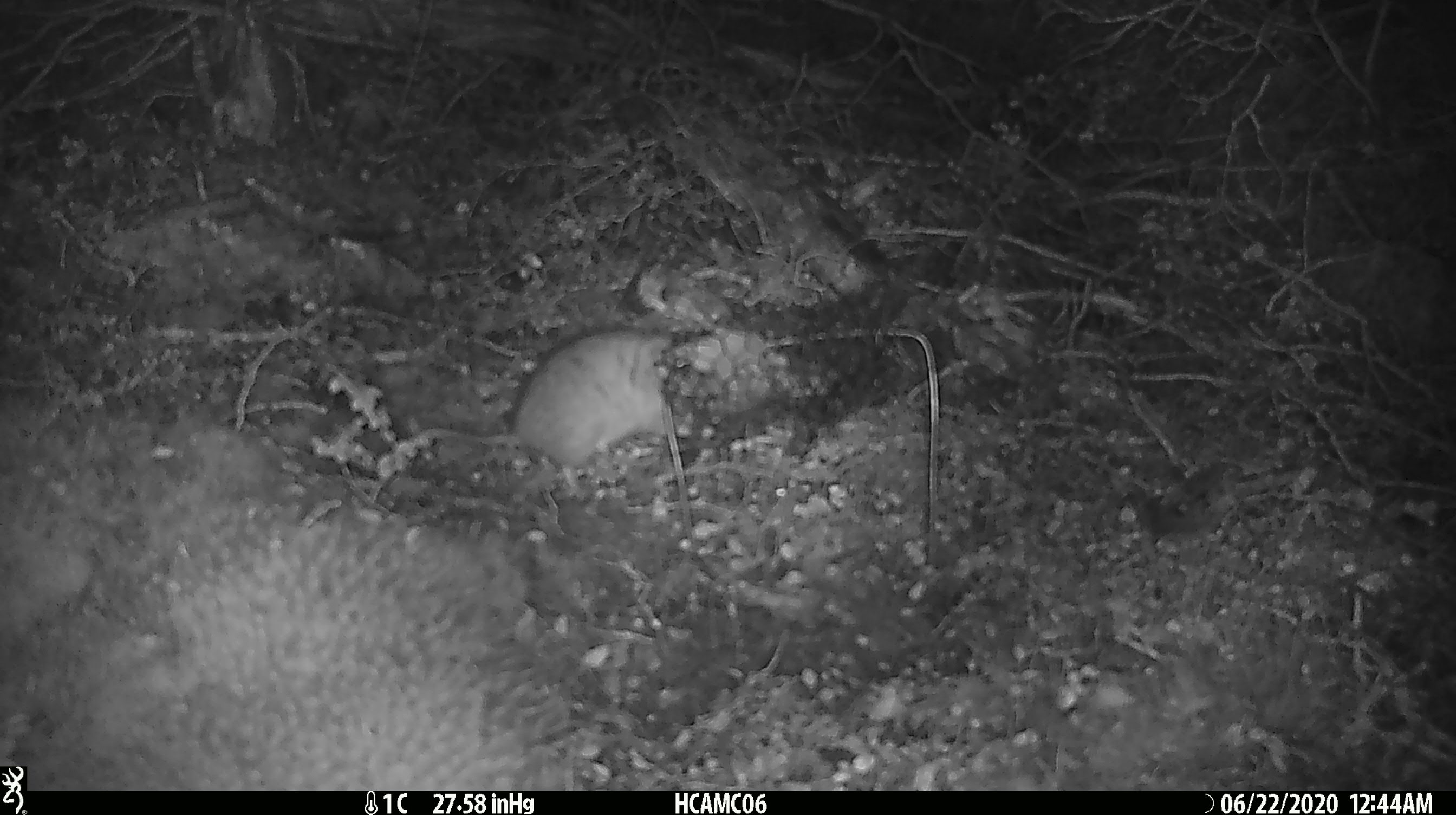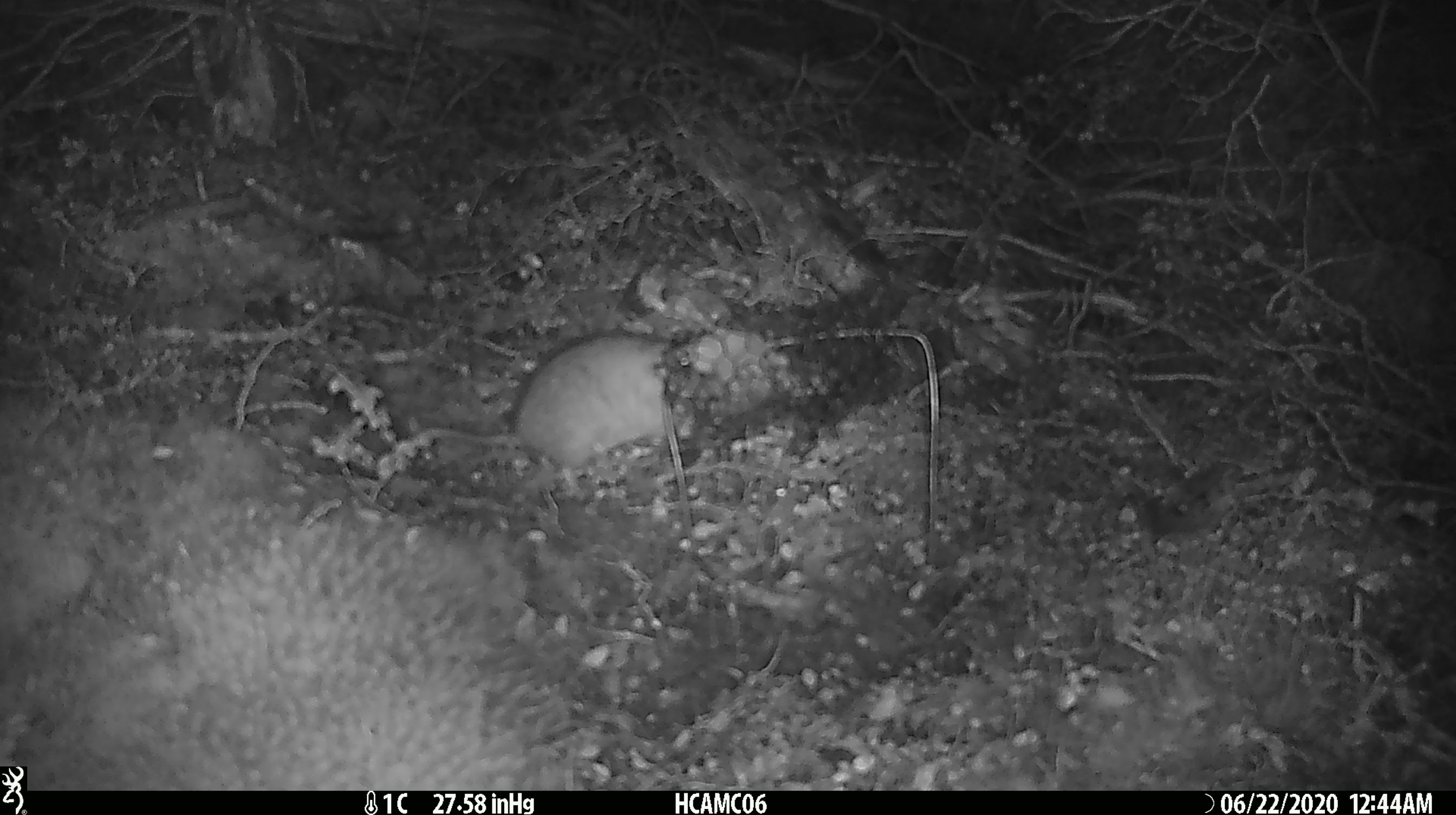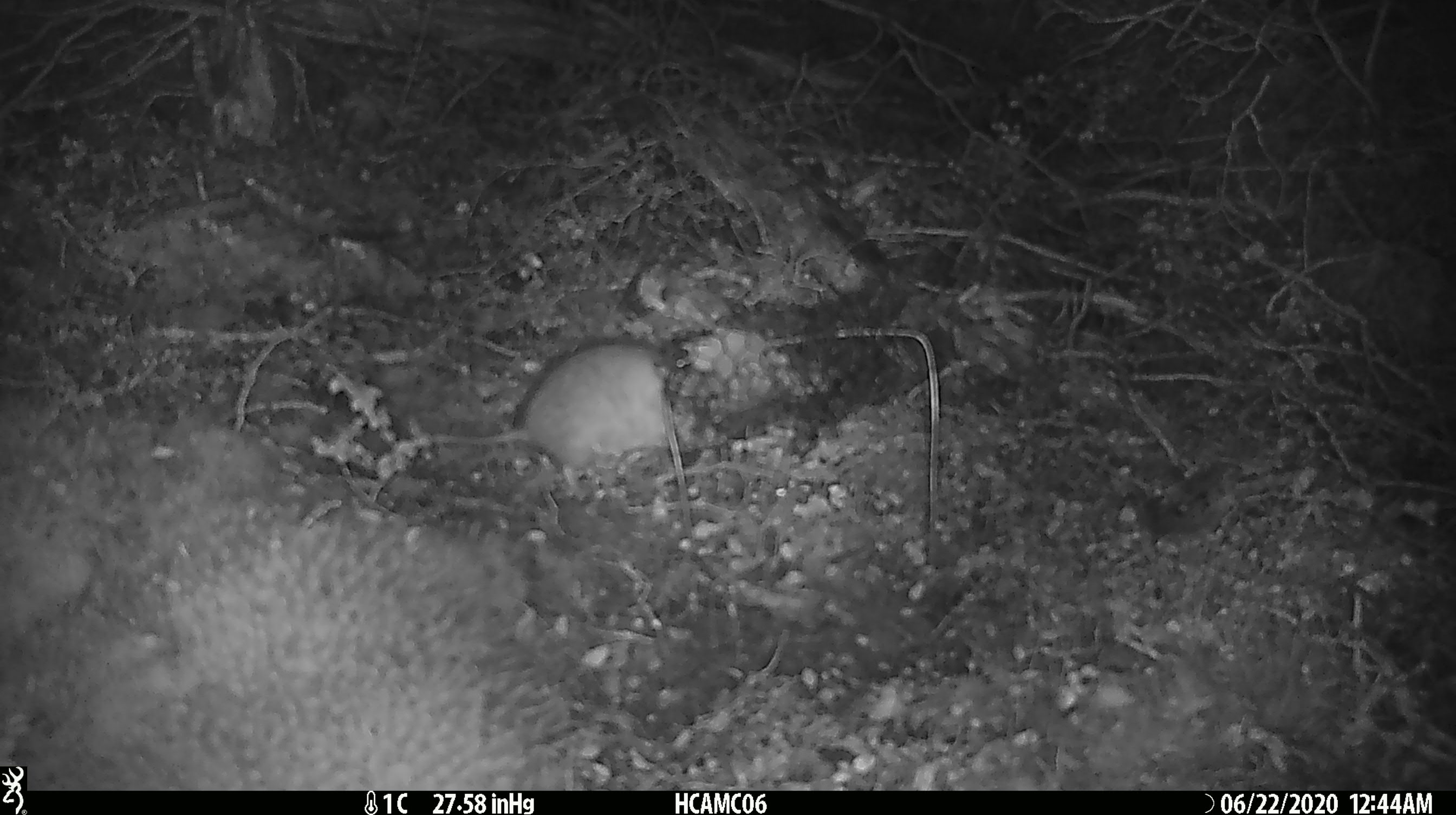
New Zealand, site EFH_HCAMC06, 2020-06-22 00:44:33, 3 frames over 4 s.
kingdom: Animalia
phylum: Chordata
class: Mammalia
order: Rodentia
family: Muridae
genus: Rattus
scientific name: Rattus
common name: rat